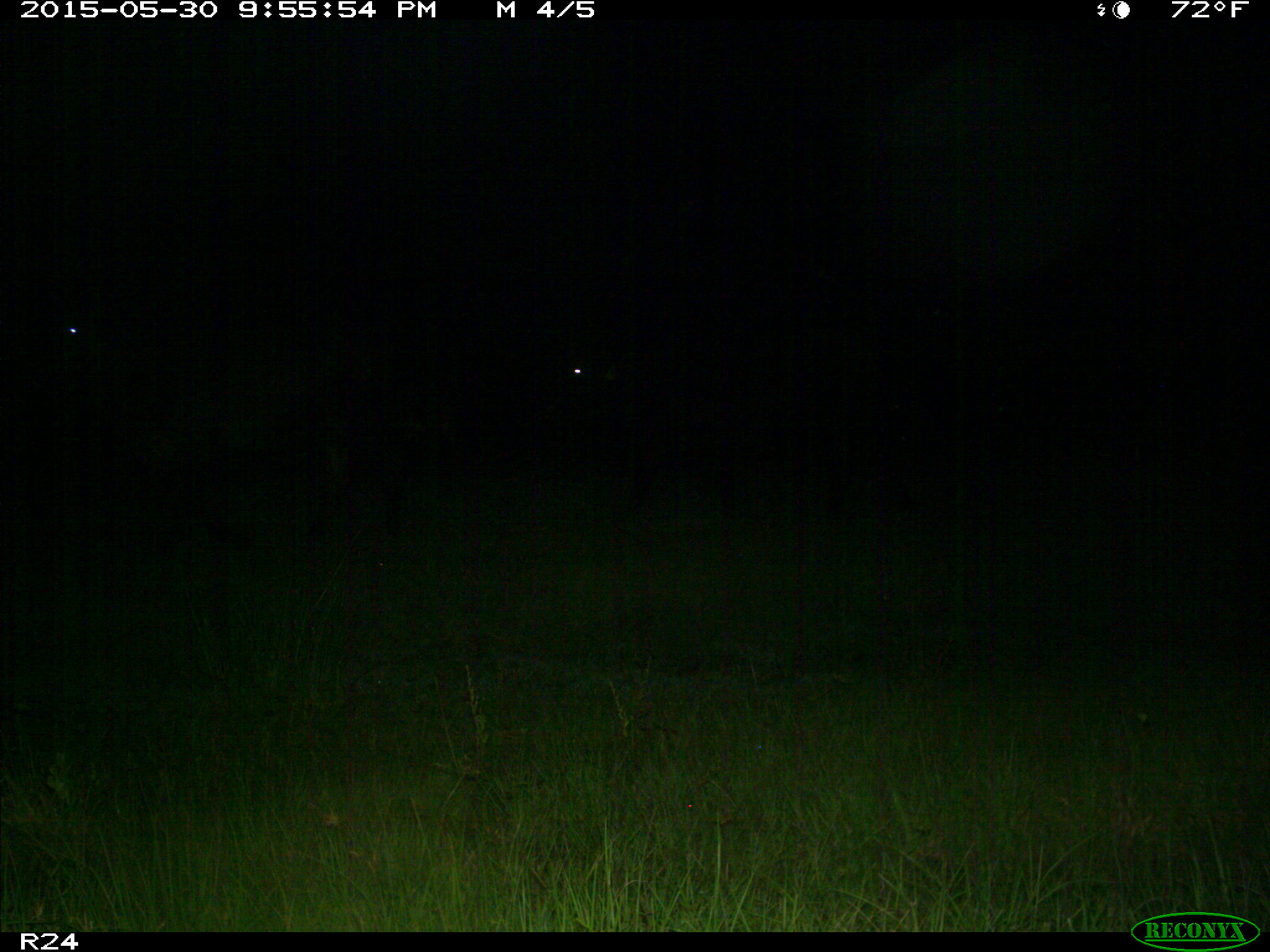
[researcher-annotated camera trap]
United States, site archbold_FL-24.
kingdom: Animalia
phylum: Chordata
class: Mammalia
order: Artiodactyla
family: Bovidae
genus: Bos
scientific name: Bos taurus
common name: domestic cow